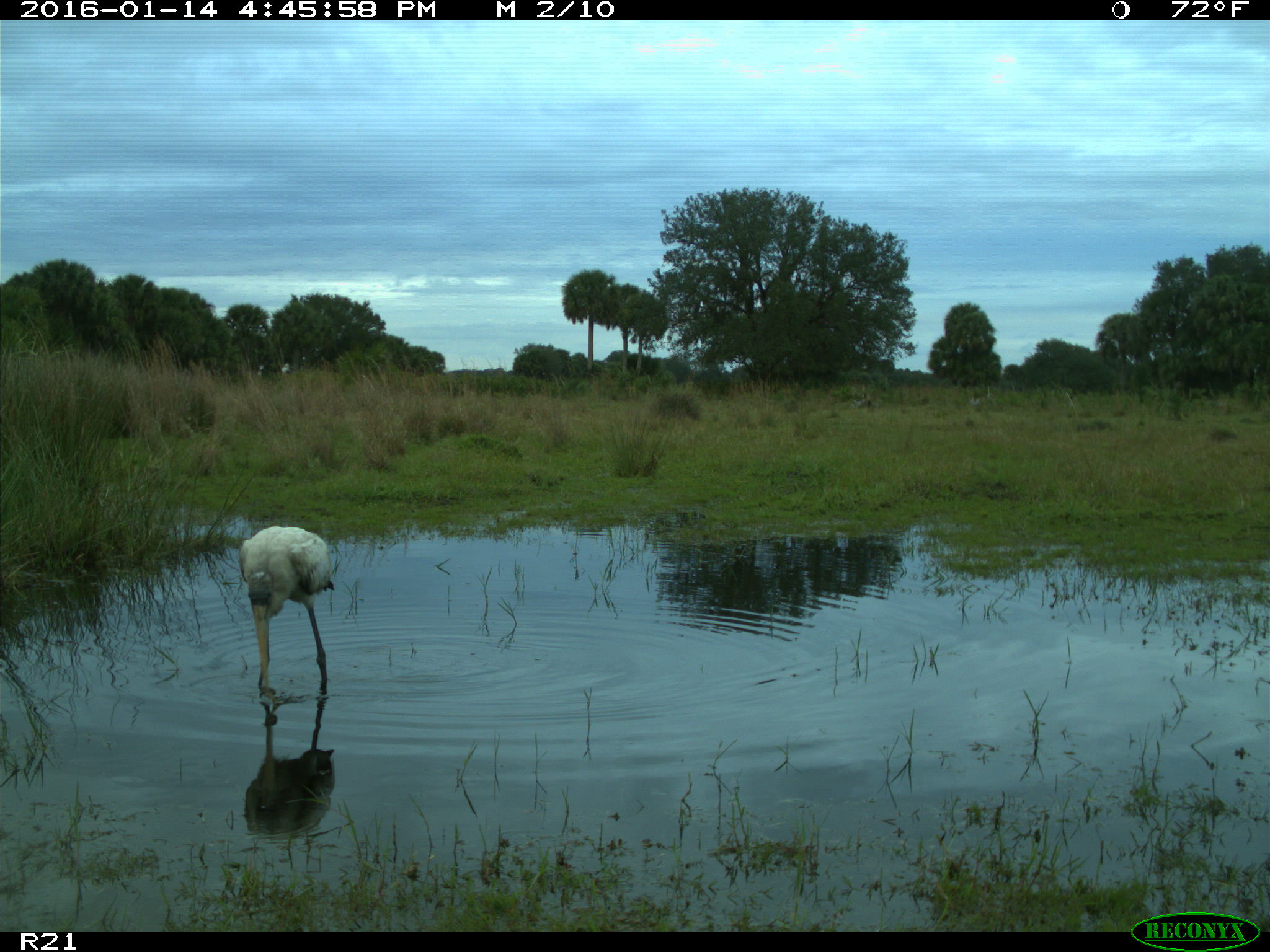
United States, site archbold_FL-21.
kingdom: Animalia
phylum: Chordata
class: Aves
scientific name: Aves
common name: birds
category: unidentified bird